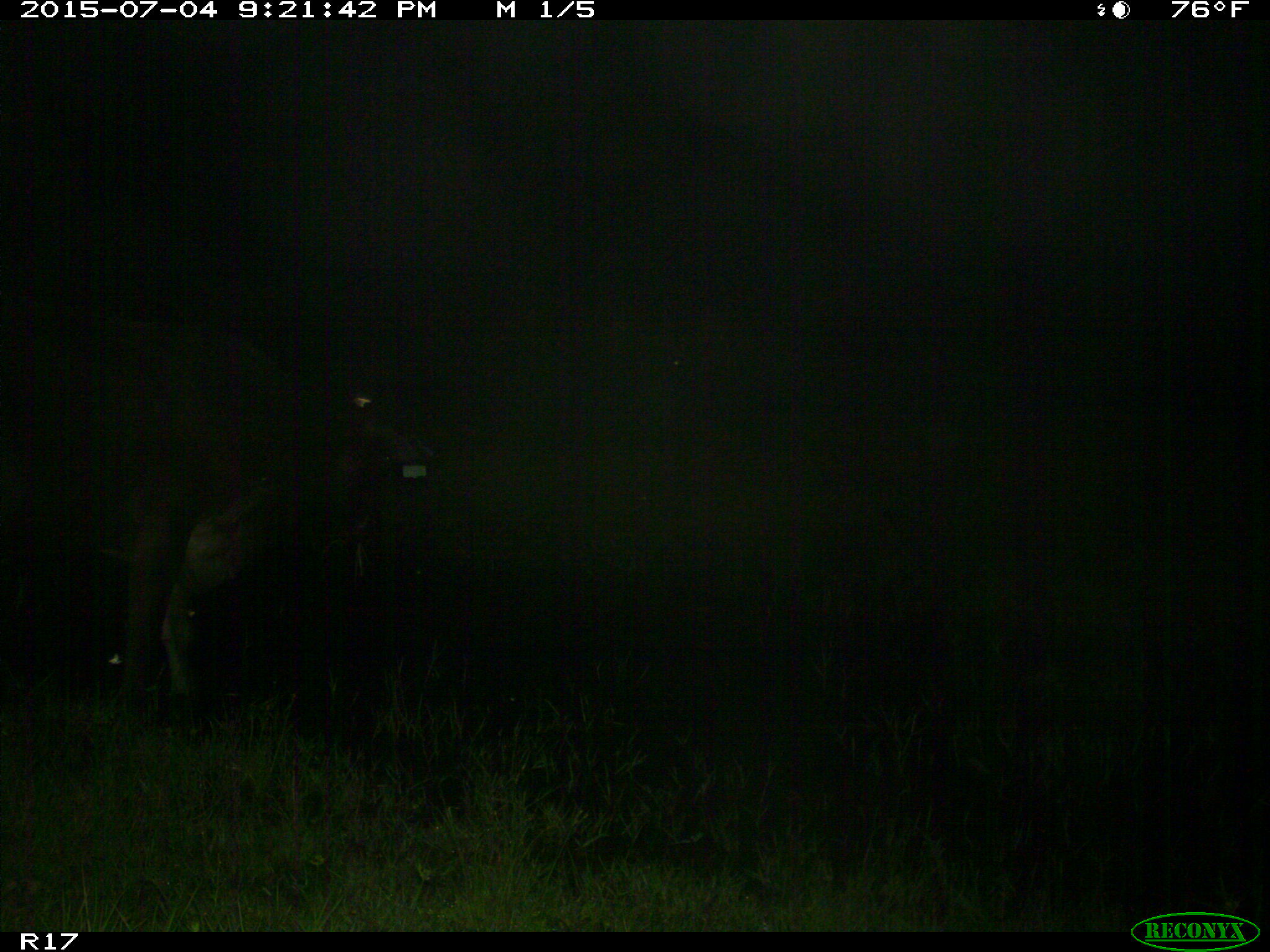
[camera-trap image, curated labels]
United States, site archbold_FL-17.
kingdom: Animalia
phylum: Chordata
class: Mammalia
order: Artiodactyla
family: Bovidae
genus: Bos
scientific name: Bos taurus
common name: domestic cow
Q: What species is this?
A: Bos taurus (domestic cow).